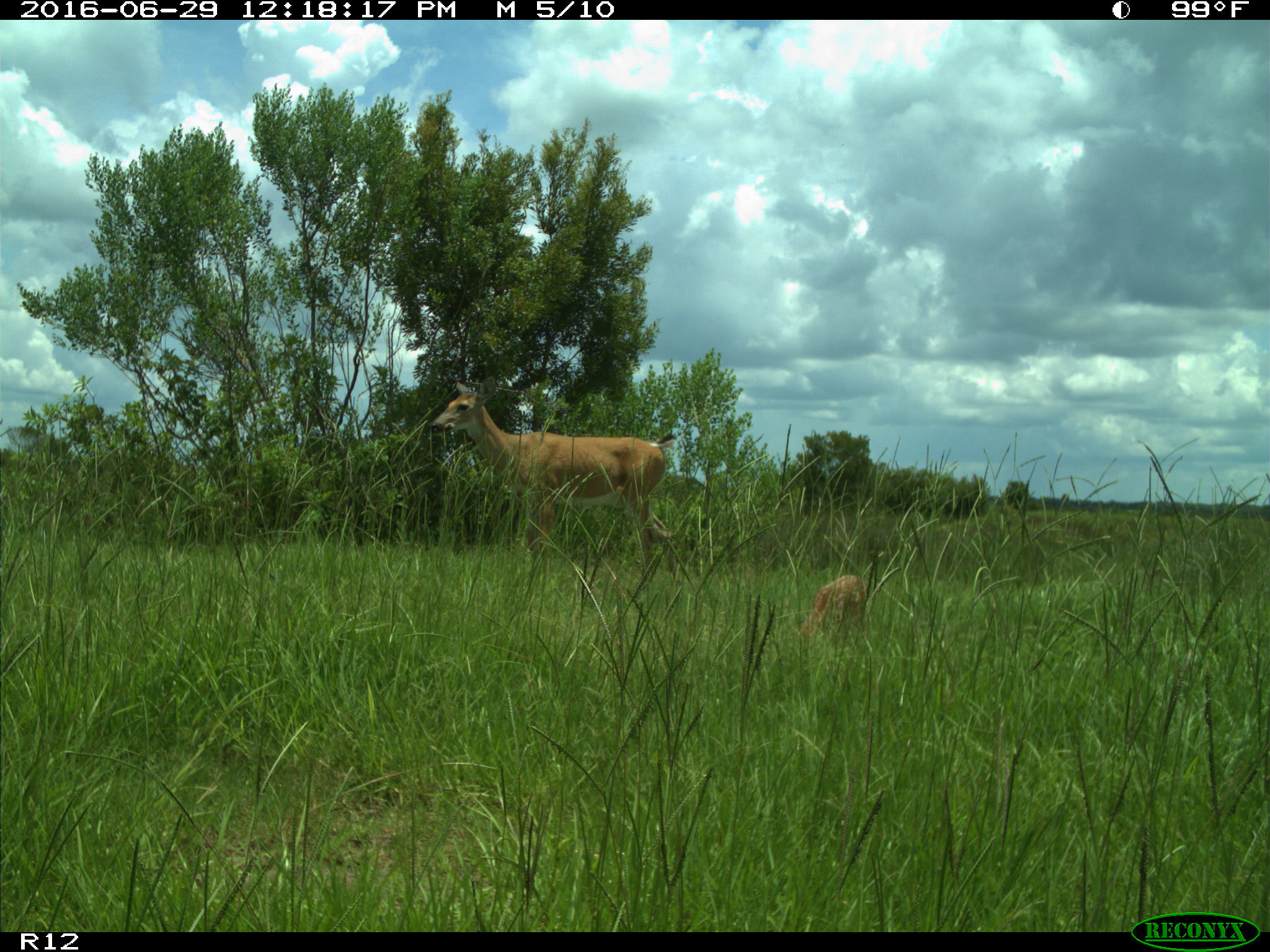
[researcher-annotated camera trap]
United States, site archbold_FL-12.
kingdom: Animalia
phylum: Chordata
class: Mammalia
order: Artiodactyla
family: Cervidae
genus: Odocoileus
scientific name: Odocoileus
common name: deer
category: unidentified deer